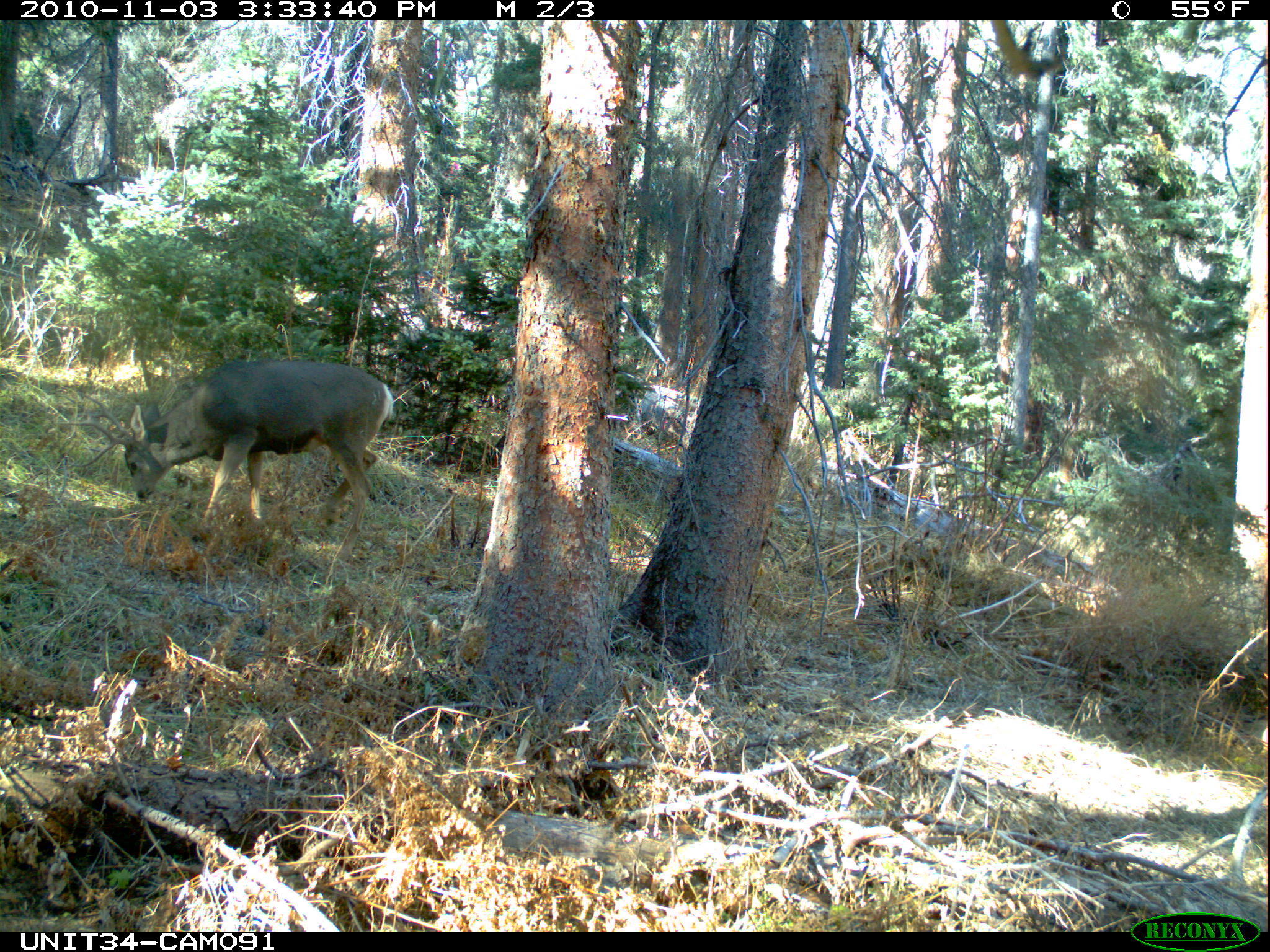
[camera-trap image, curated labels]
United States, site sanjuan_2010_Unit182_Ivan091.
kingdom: Animalia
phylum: Chordata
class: Mammalia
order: Artiodactyla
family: Cervidae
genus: Odocoileus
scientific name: Odocoileus hemionus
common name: mule deer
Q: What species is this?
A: Odocoileus hemionus (mule deer).